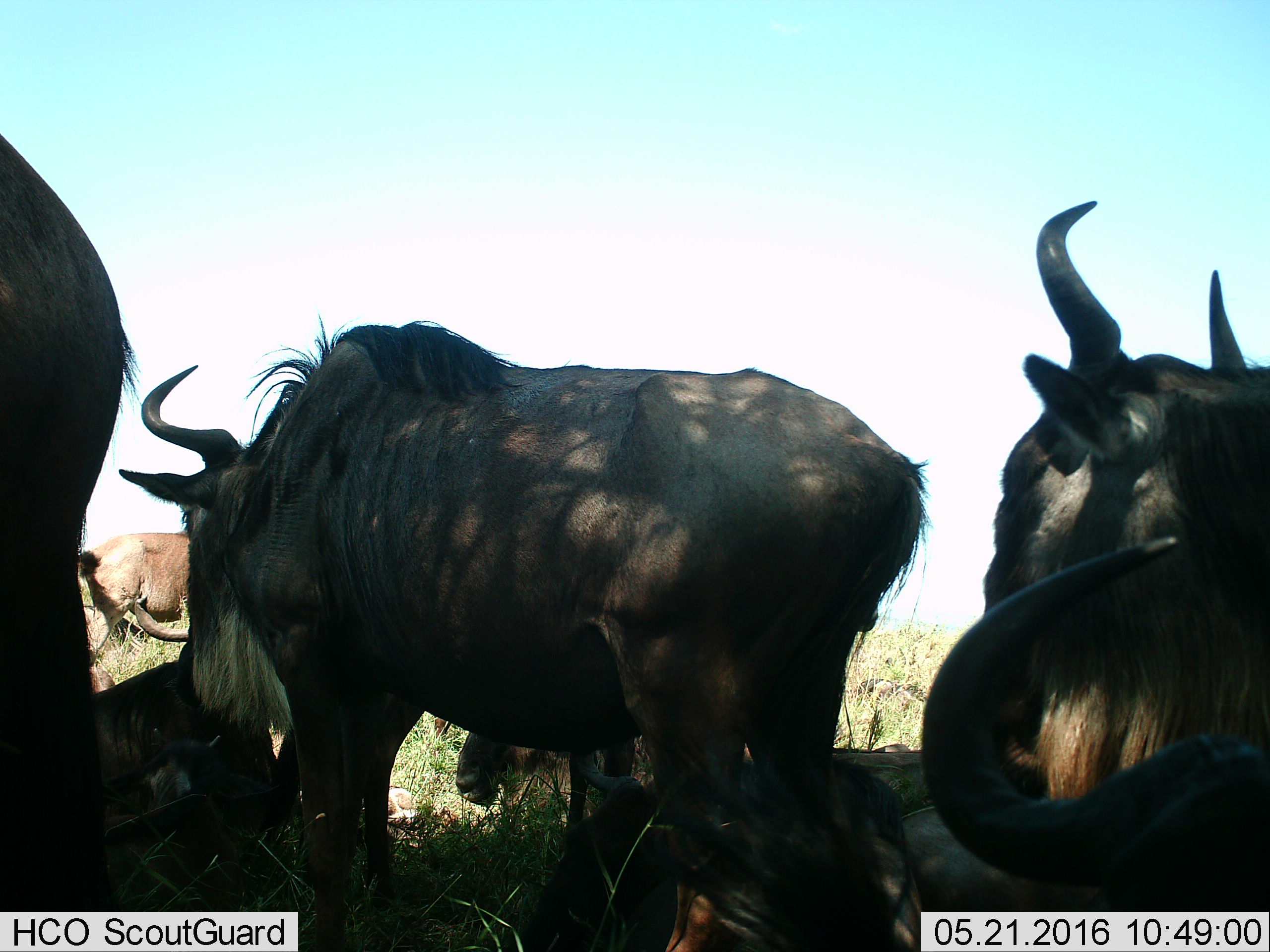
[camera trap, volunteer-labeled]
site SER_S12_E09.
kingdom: Animalia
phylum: Chordata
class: Mammalia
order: Artiodactyla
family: Bovidae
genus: Connochaetes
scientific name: Connochaetes taurinus taurinus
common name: blue wildebeest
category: wildebeestblue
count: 10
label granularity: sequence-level